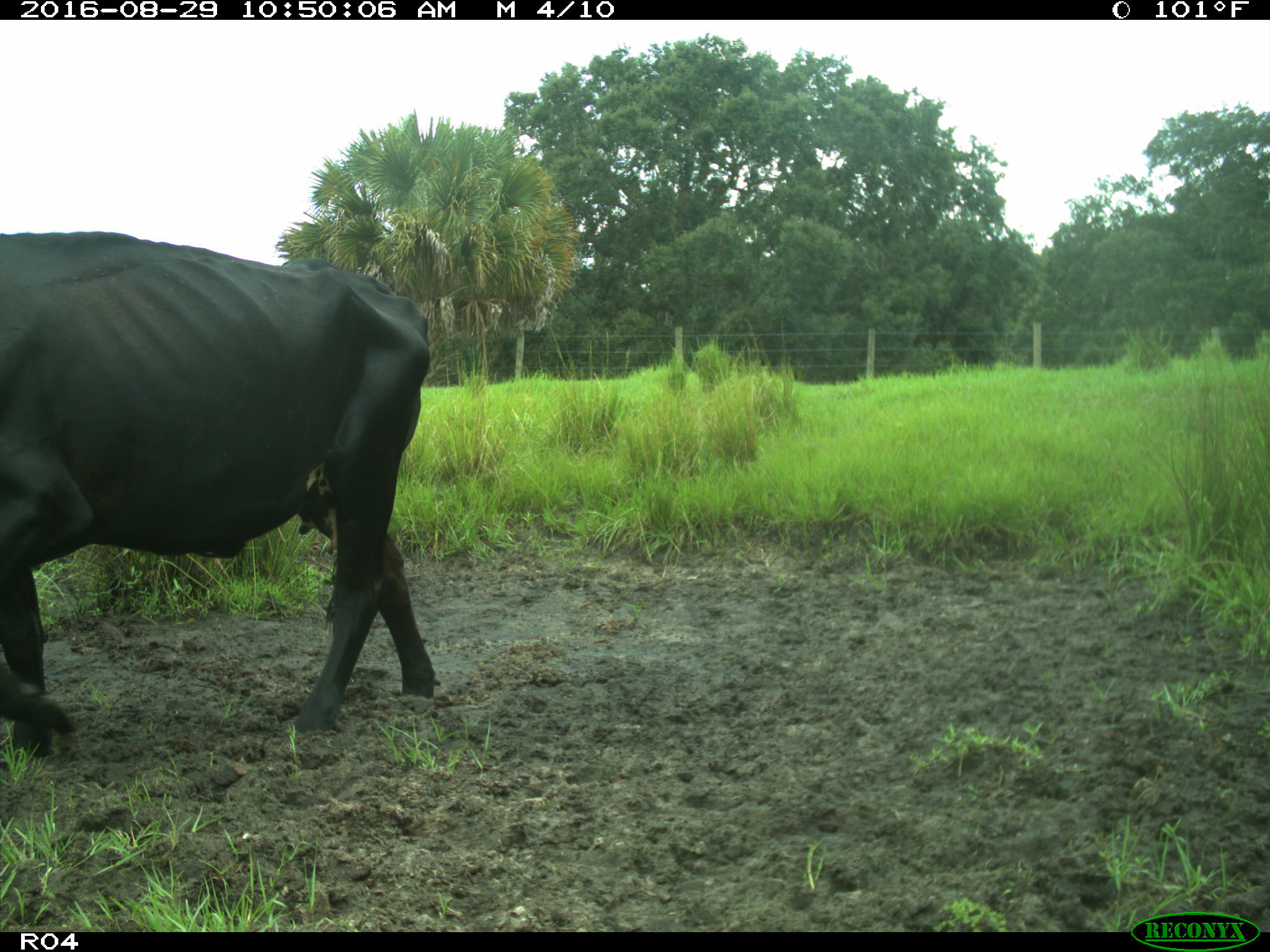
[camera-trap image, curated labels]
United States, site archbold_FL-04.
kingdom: Animalia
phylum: Chordata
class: Mammalia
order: Artiodactyla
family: Bovidae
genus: Bos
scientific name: Bos taurus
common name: domestic cow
Bos taurus (domestic cow).